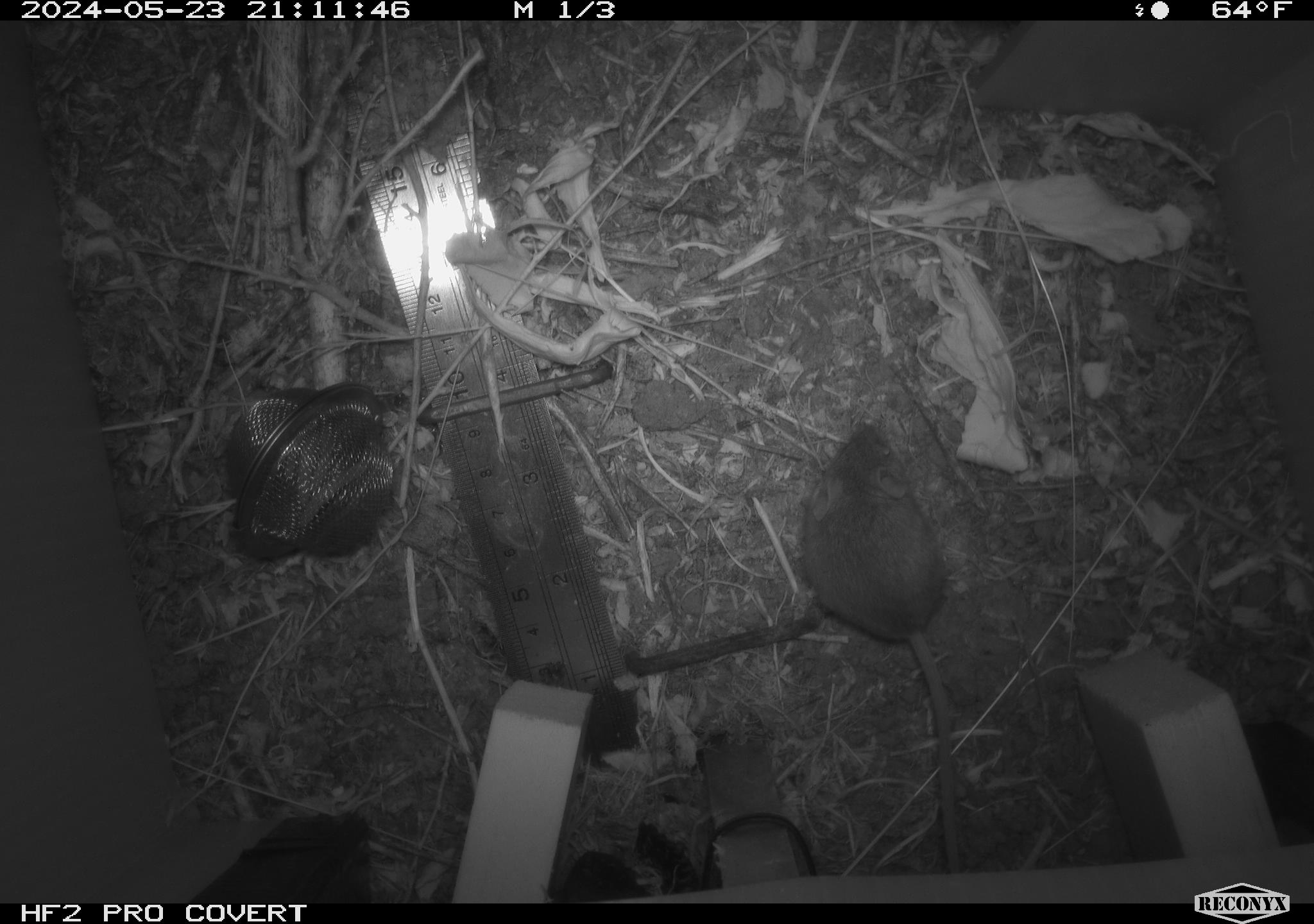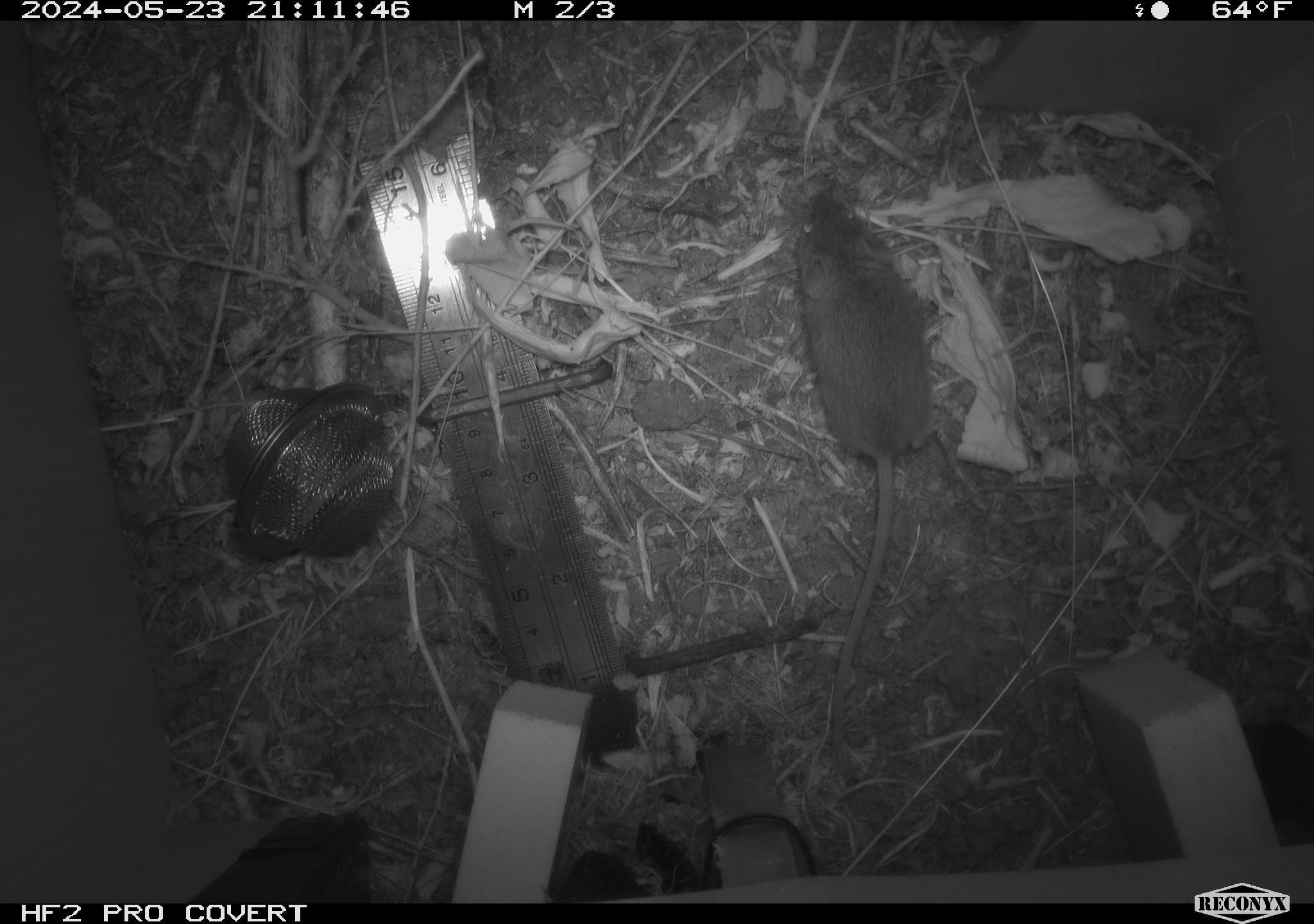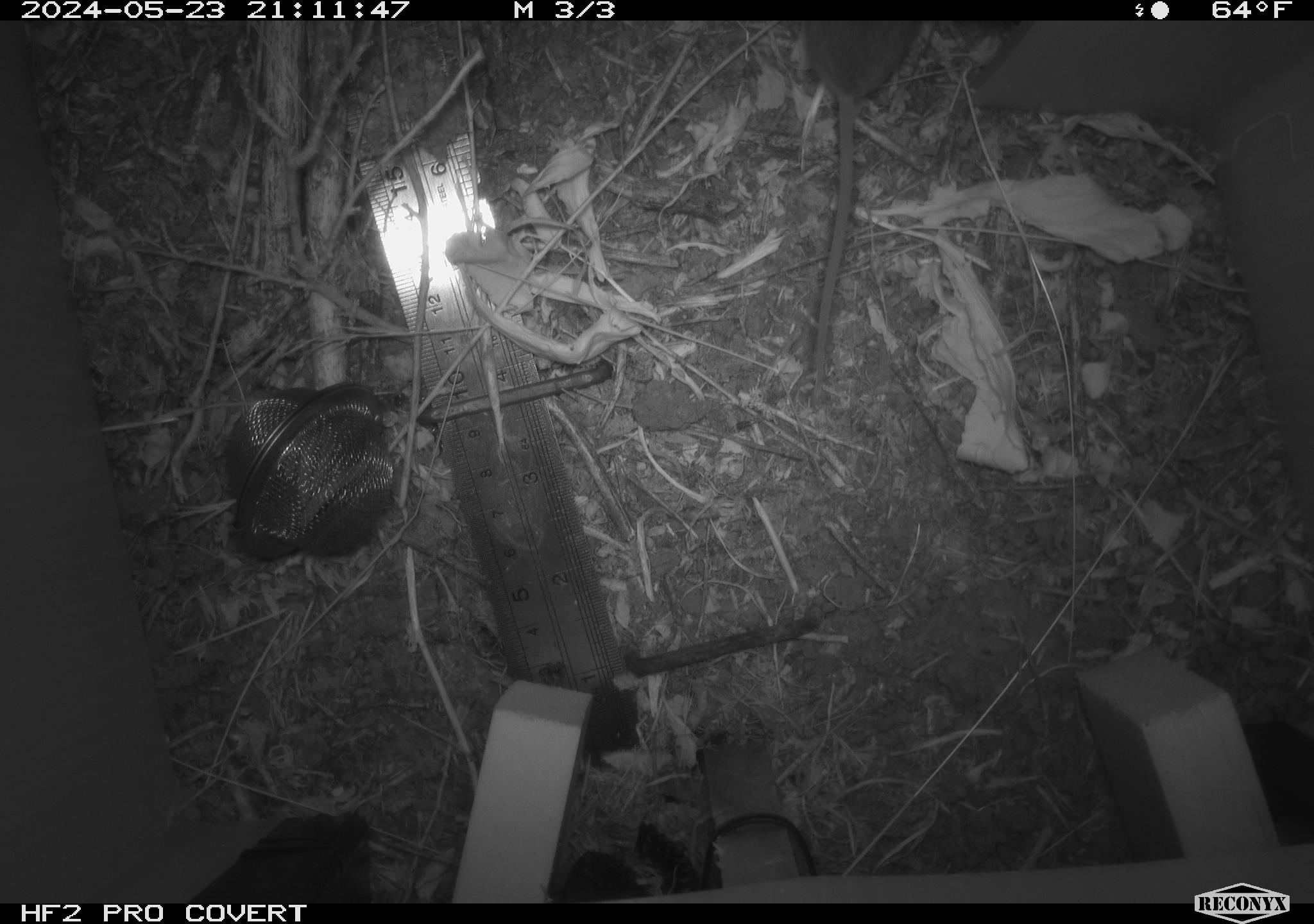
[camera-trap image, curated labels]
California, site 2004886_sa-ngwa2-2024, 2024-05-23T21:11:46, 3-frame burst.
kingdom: Animalia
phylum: Chordata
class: Mammalia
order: Rodentia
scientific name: Rodentia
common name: mouse species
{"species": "mouse species (Rodentia)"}